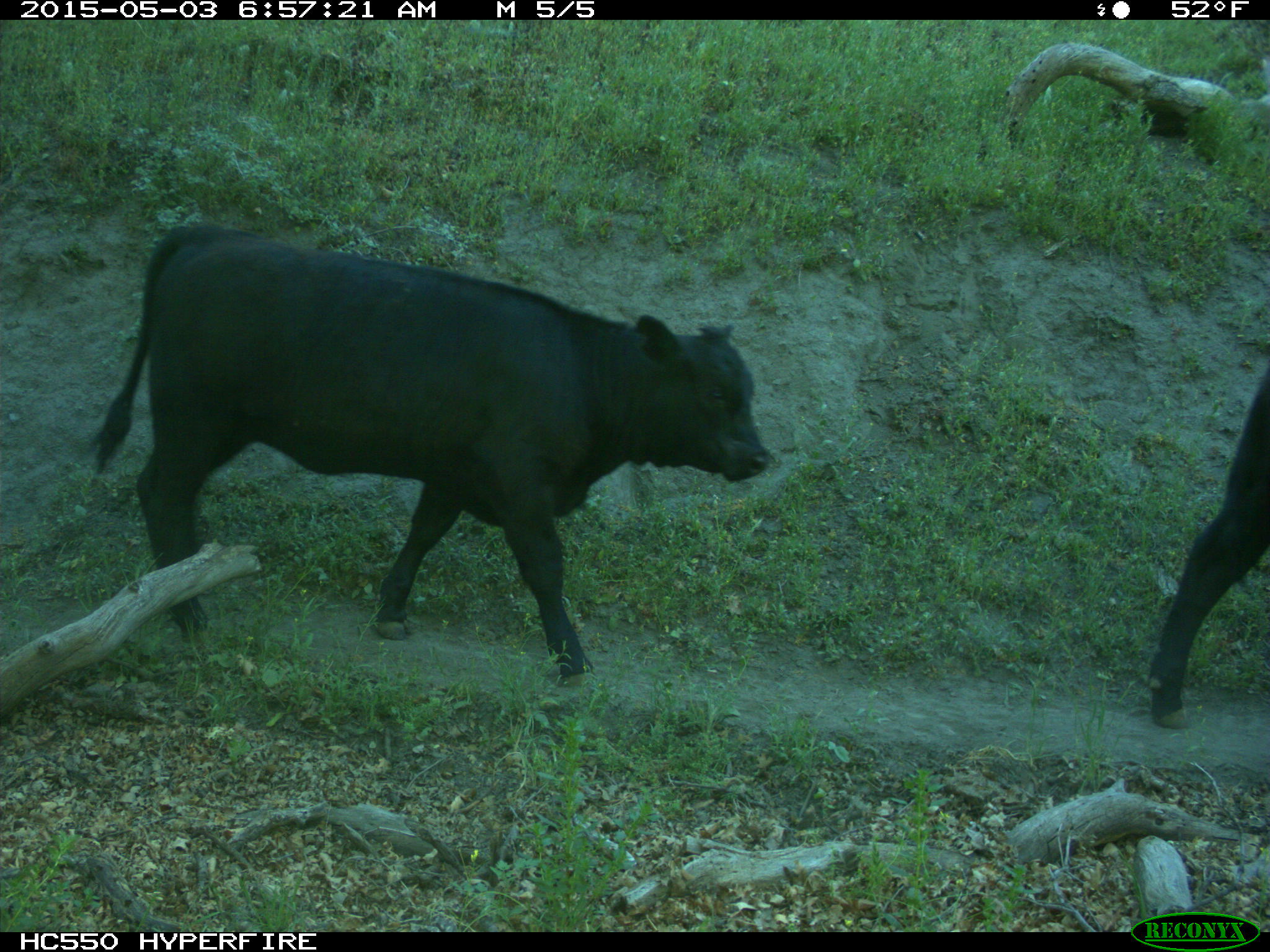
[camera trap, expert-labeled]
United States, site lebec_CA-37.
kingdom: Animalia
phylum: Chordata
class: Mammalia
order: Artiodactyla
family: Bovidae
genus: Bos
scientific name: Bos taurus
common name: domestic cow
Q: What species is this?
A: Bos taurus (domestic cow).